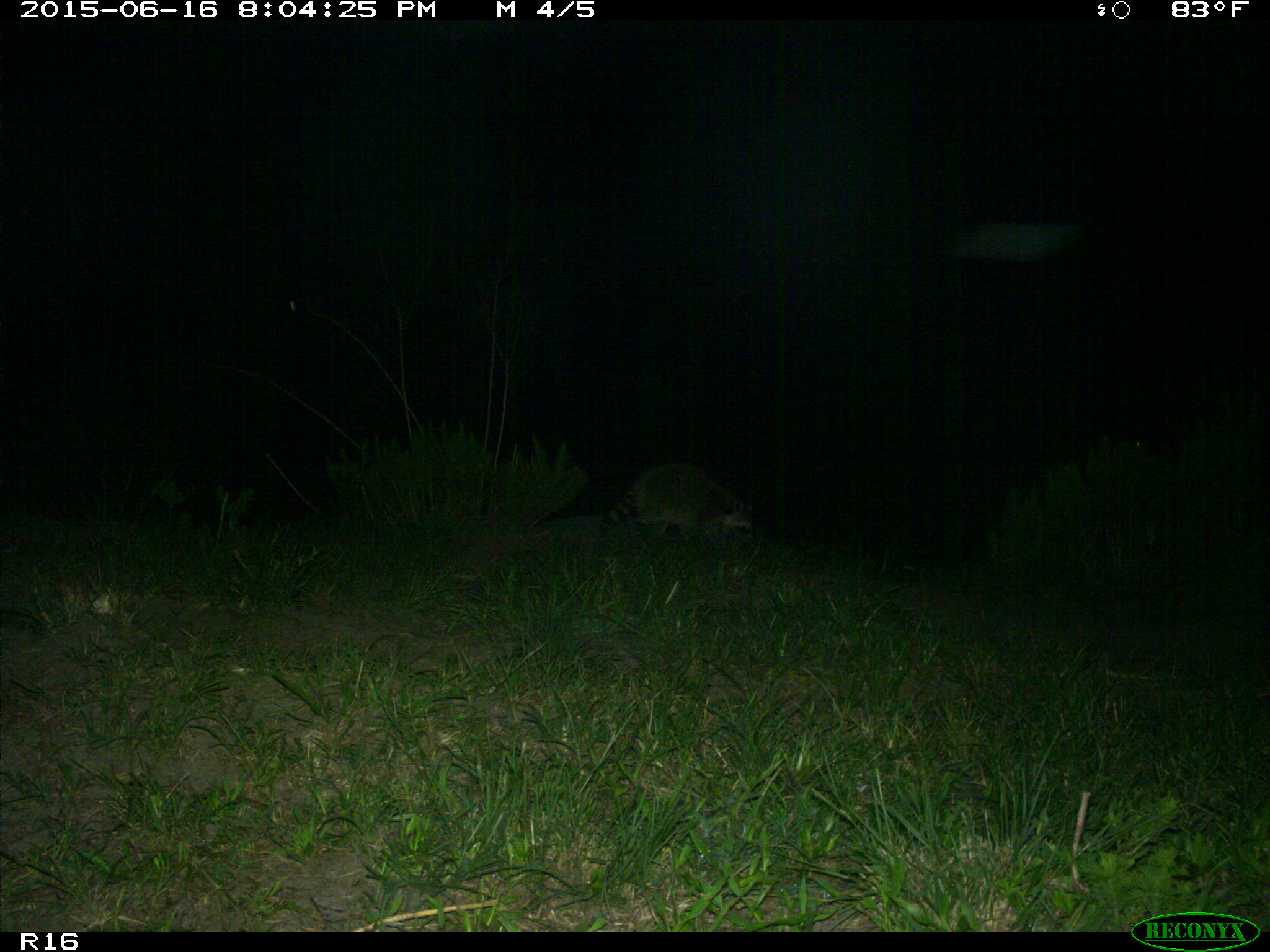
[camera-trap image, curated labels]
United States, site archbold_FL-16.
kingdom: Animalia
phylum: Chordata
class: Mammalia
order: Carnivora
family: Procyonidae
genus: Procyon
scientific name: Procyon lotor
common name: common raccoon